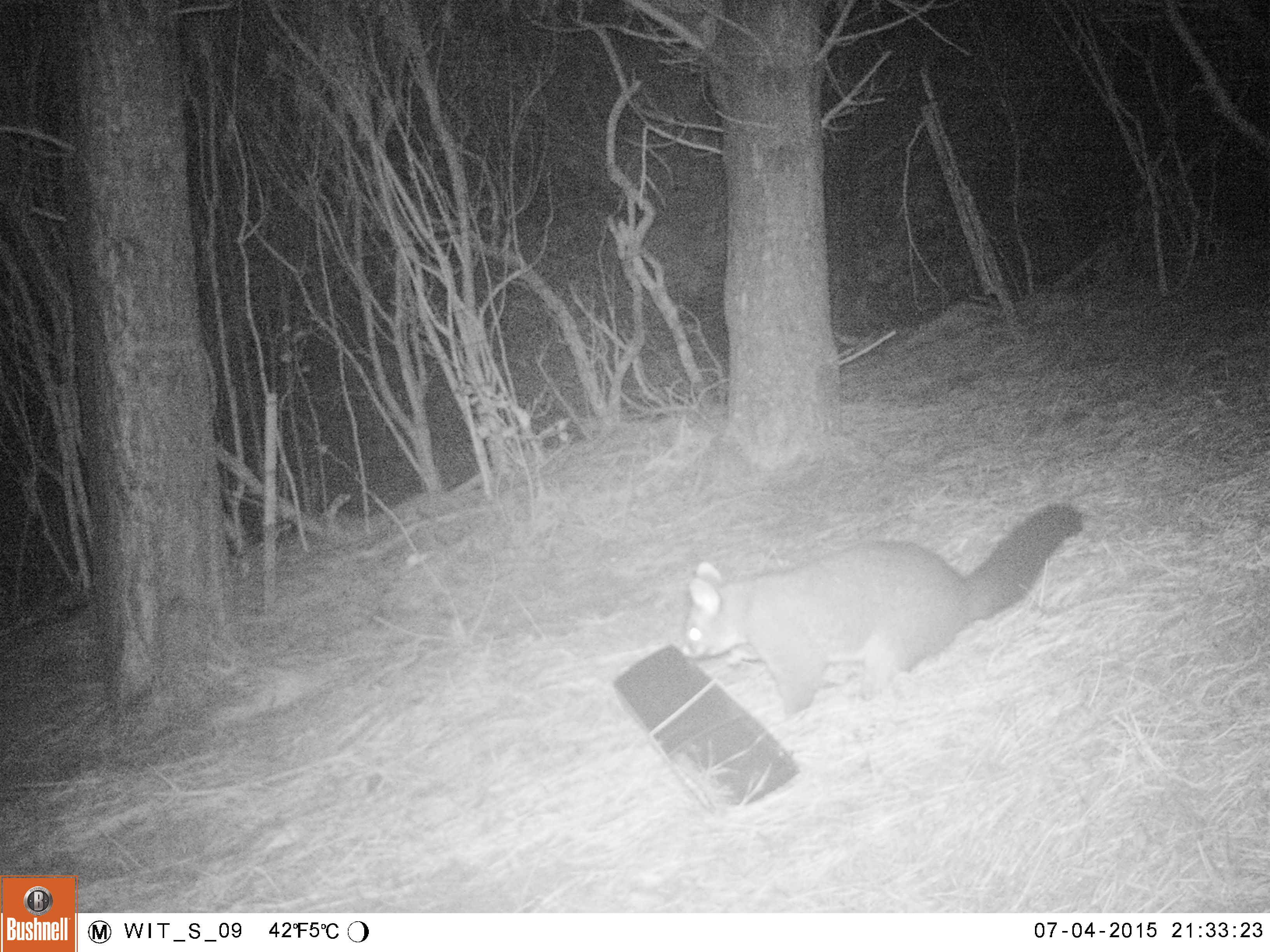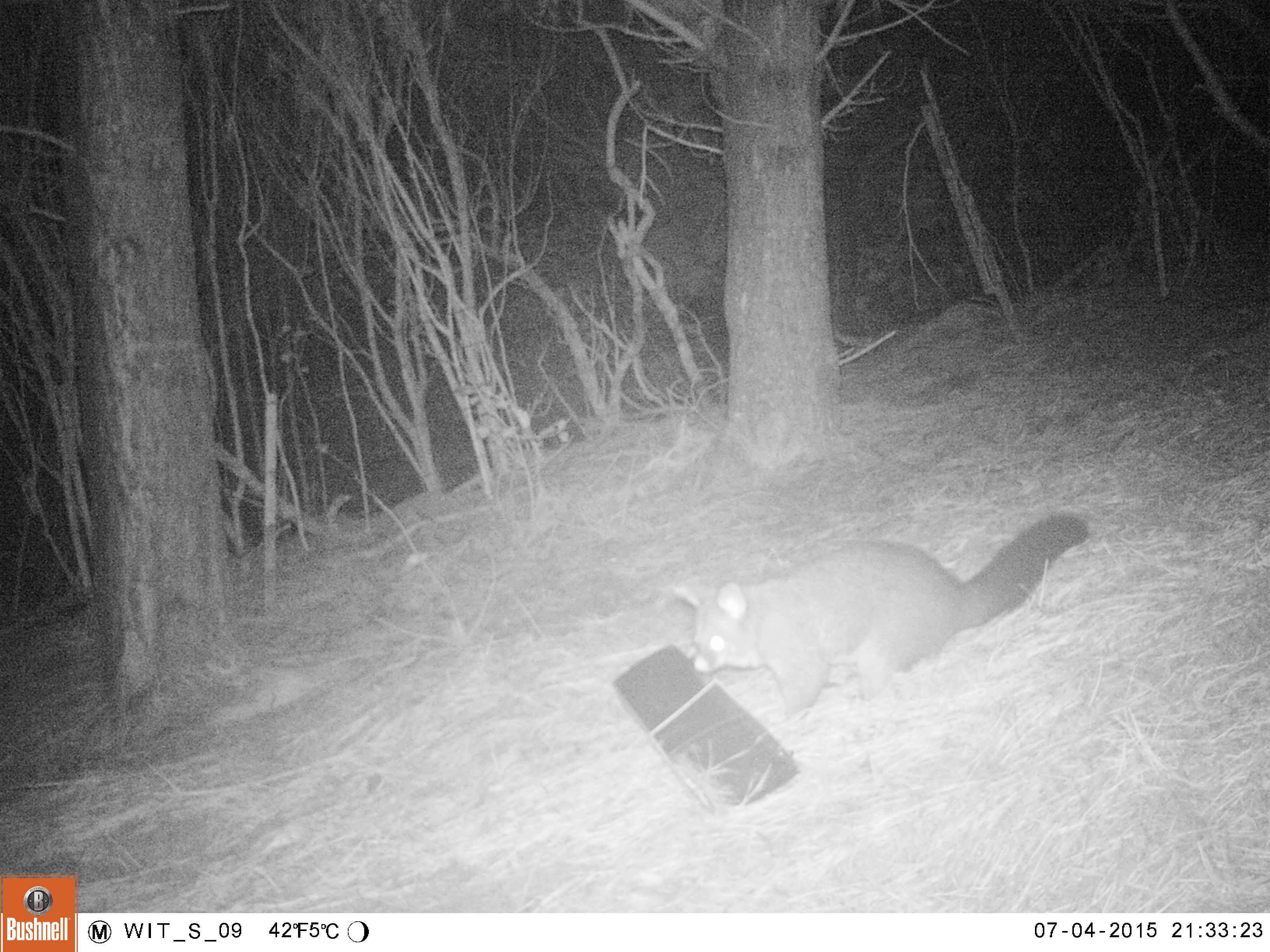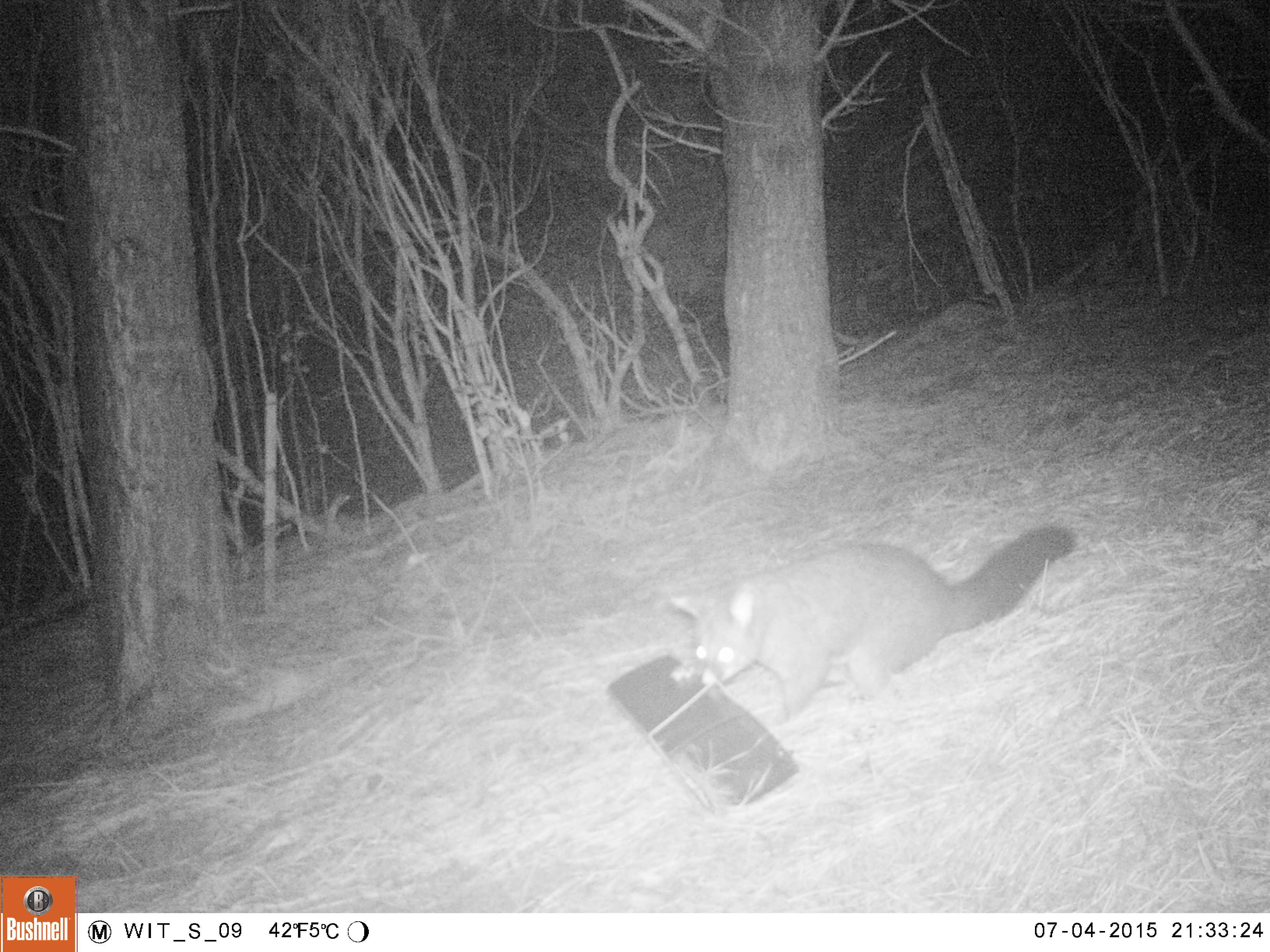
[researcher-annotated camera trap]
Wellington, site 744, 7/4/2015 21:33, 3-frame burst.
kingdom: Animalia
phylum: Chordata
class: Mammalia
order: Didelphimorphia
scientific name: Didelphimorphia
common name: possum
Possum (Didelphimorphia).